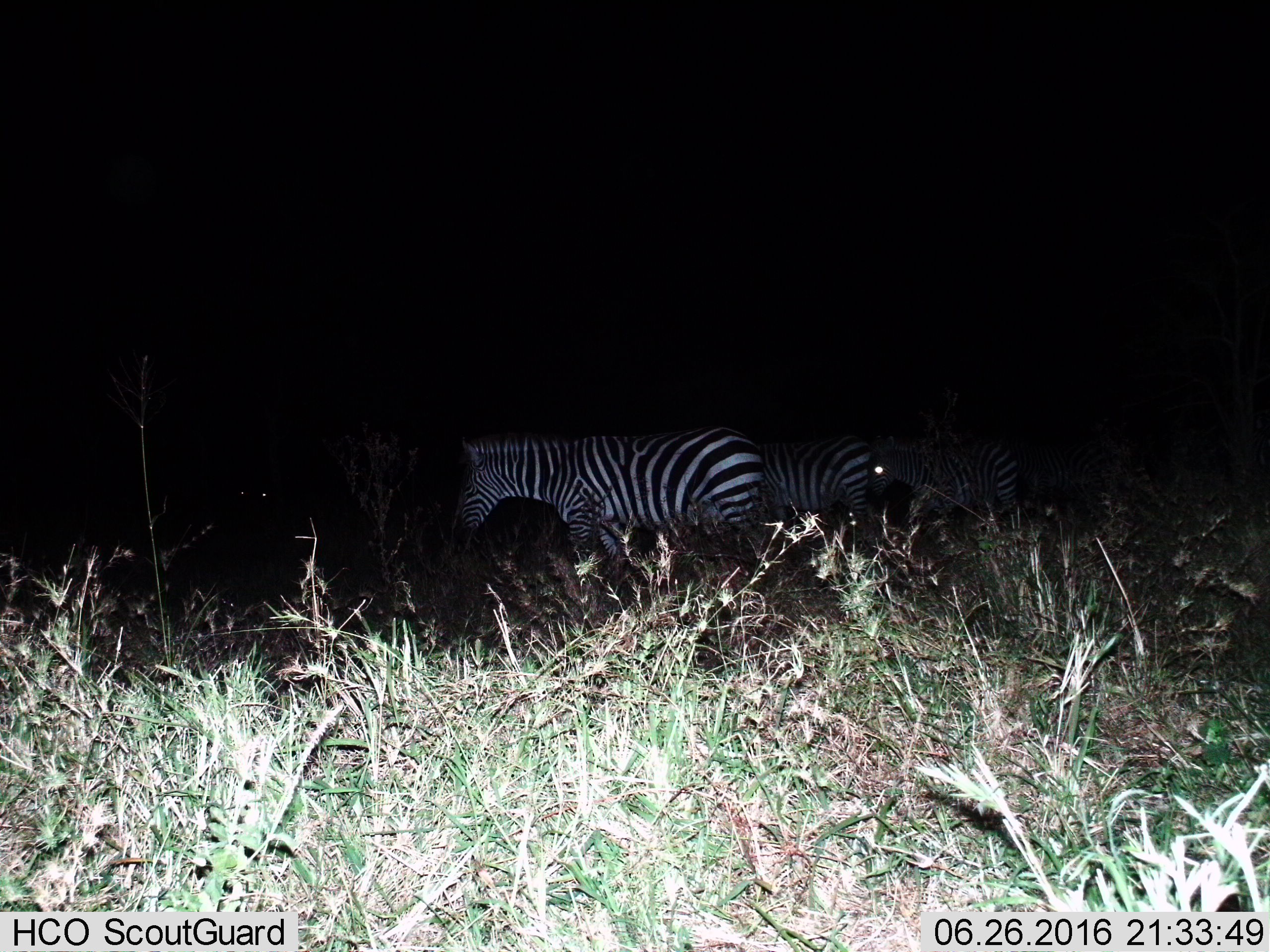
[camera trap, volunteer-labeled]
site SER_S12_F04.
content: unidentified animal